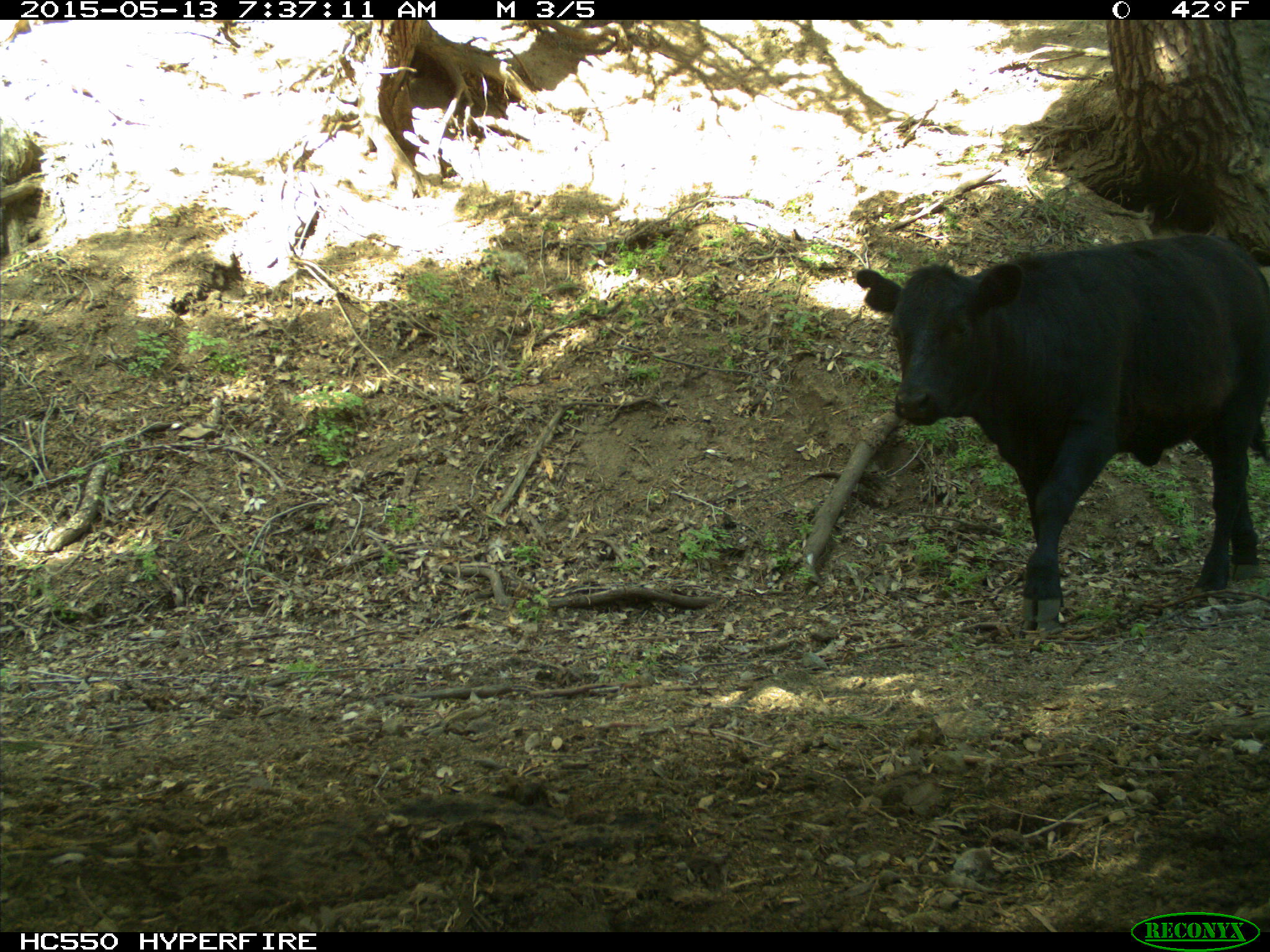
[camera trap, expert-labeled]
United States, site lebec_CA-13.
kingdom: Animalia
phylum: Chordata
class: Mammalia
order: Artiodactyla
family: Bovidae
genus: Bos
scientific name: Bos taurus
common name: domestic cow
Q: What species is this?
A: Bos taurus (domestic cow).